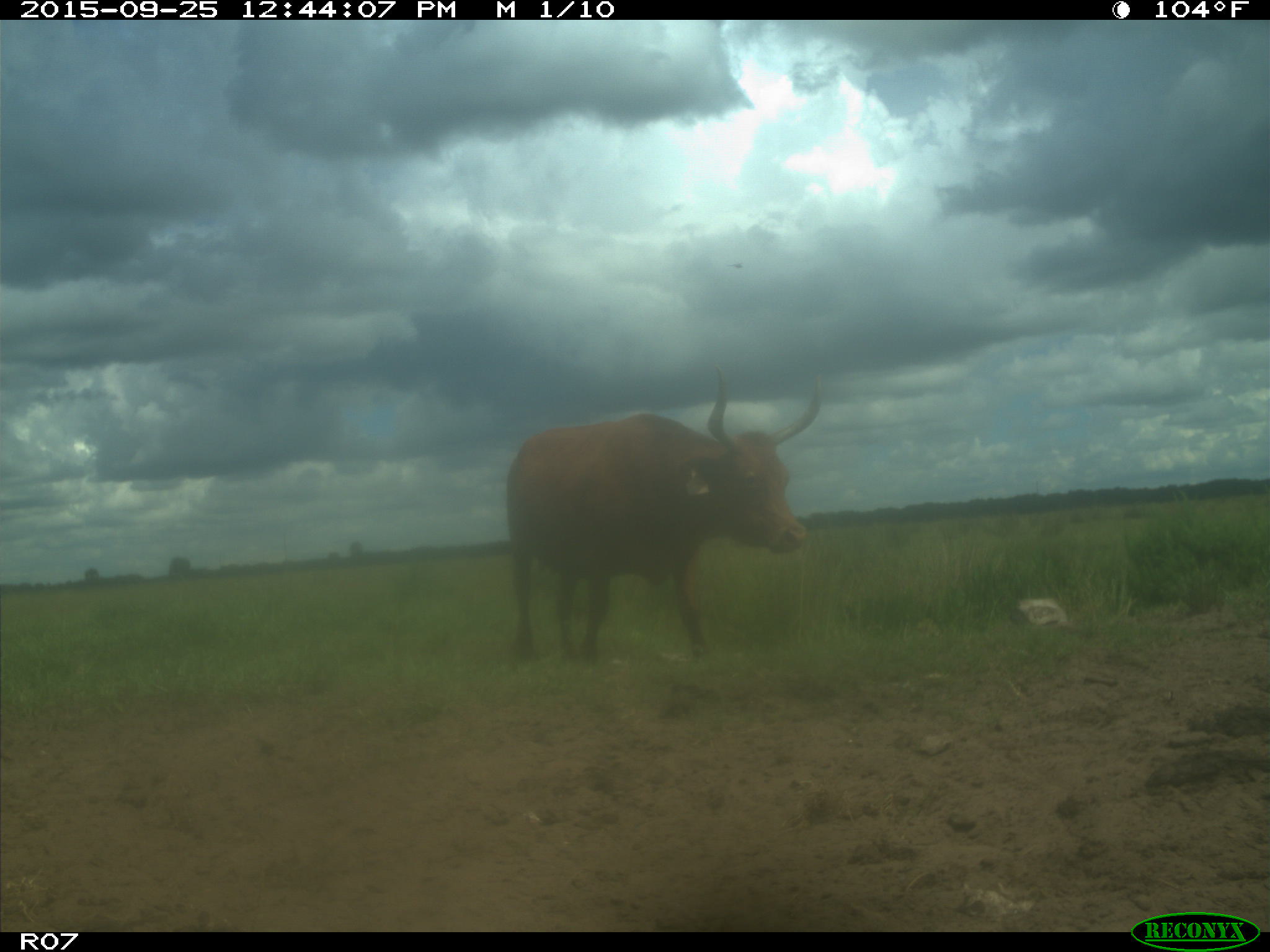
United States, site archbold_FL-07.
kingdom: Animalia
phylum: Chordata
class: Mammalia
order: Artiodactyla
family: Bovidae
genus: Bos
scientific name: Bos taurus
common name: domestic cow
Bos taurus (domestic cow).